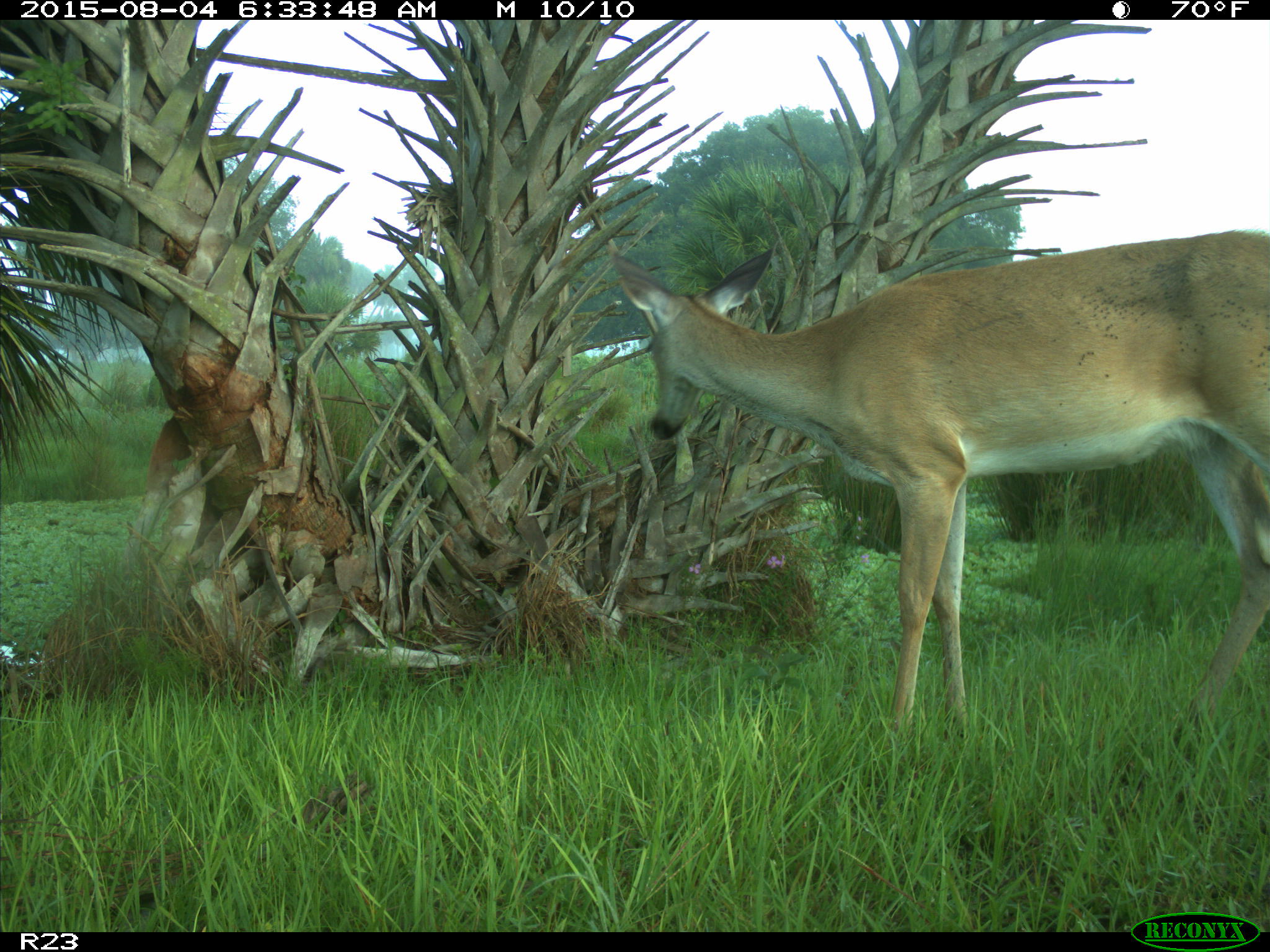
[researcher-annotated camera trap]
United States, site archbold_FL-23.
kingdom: Animalia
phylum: Chordata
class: Mammalia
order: Artiodactyla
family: Cervidae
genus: Odocoileus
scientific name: Odocoileus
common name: deer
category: unidentified deer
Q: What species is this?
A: Unidentified deer (deer) (Odocoileus).